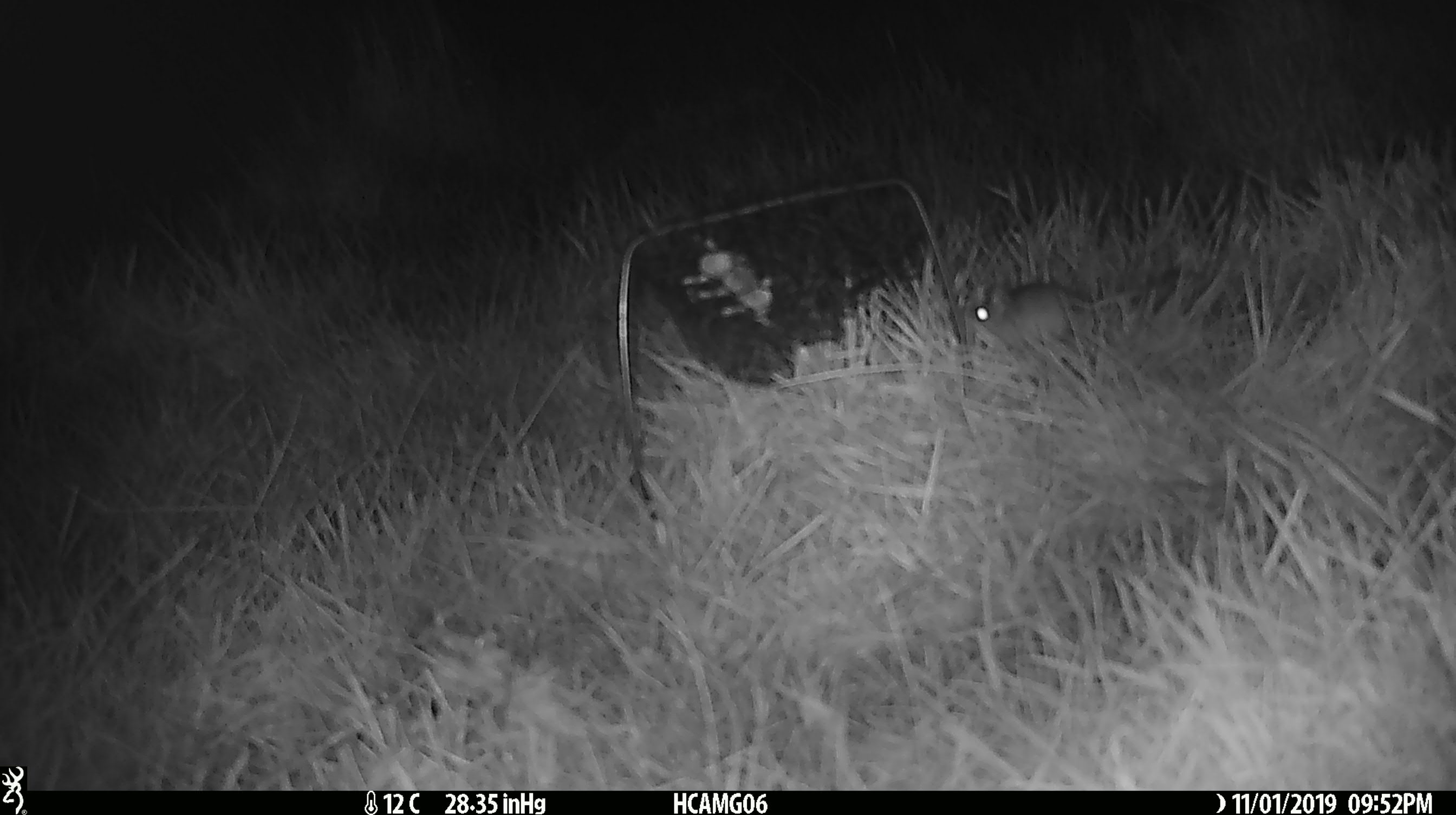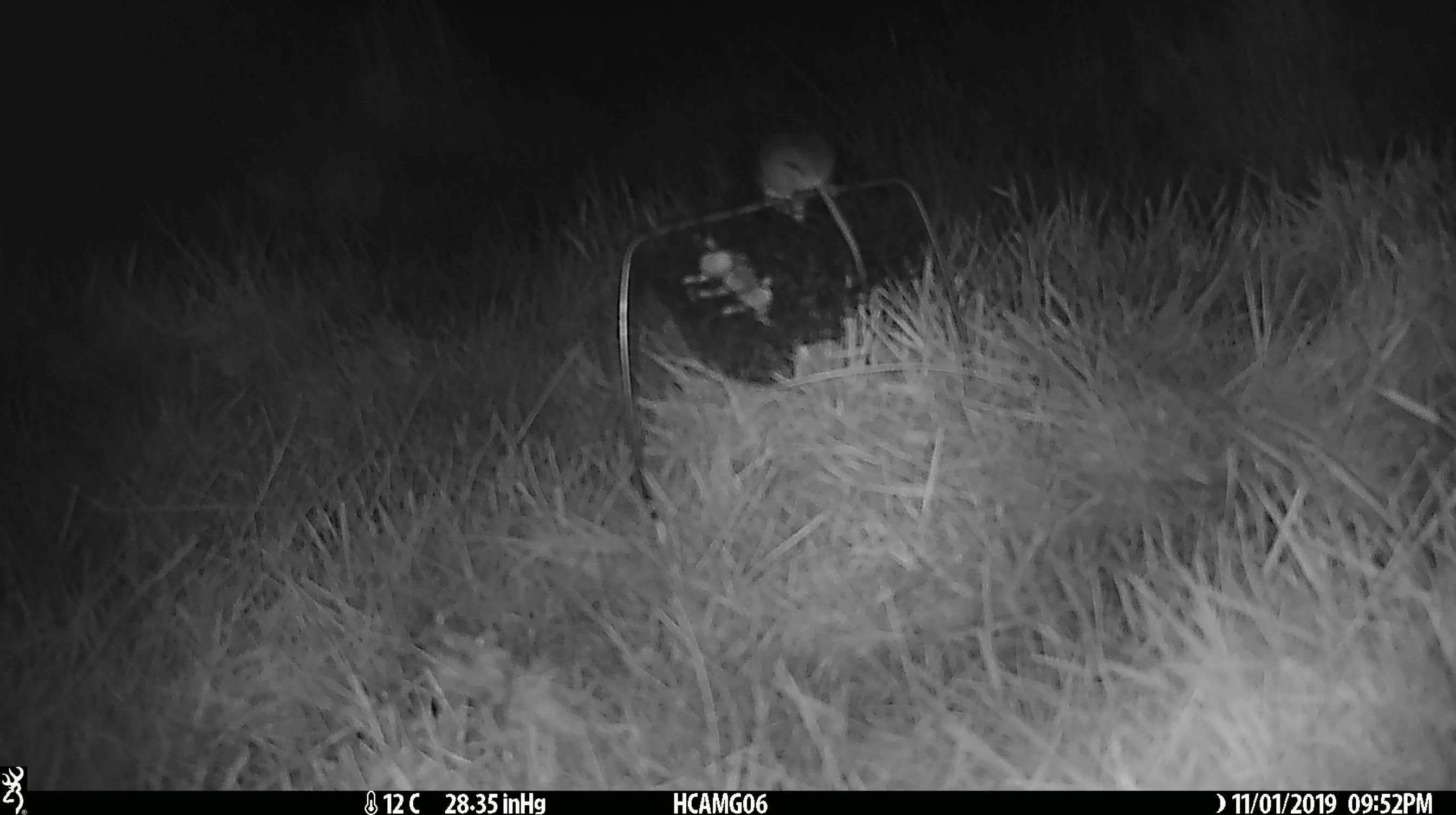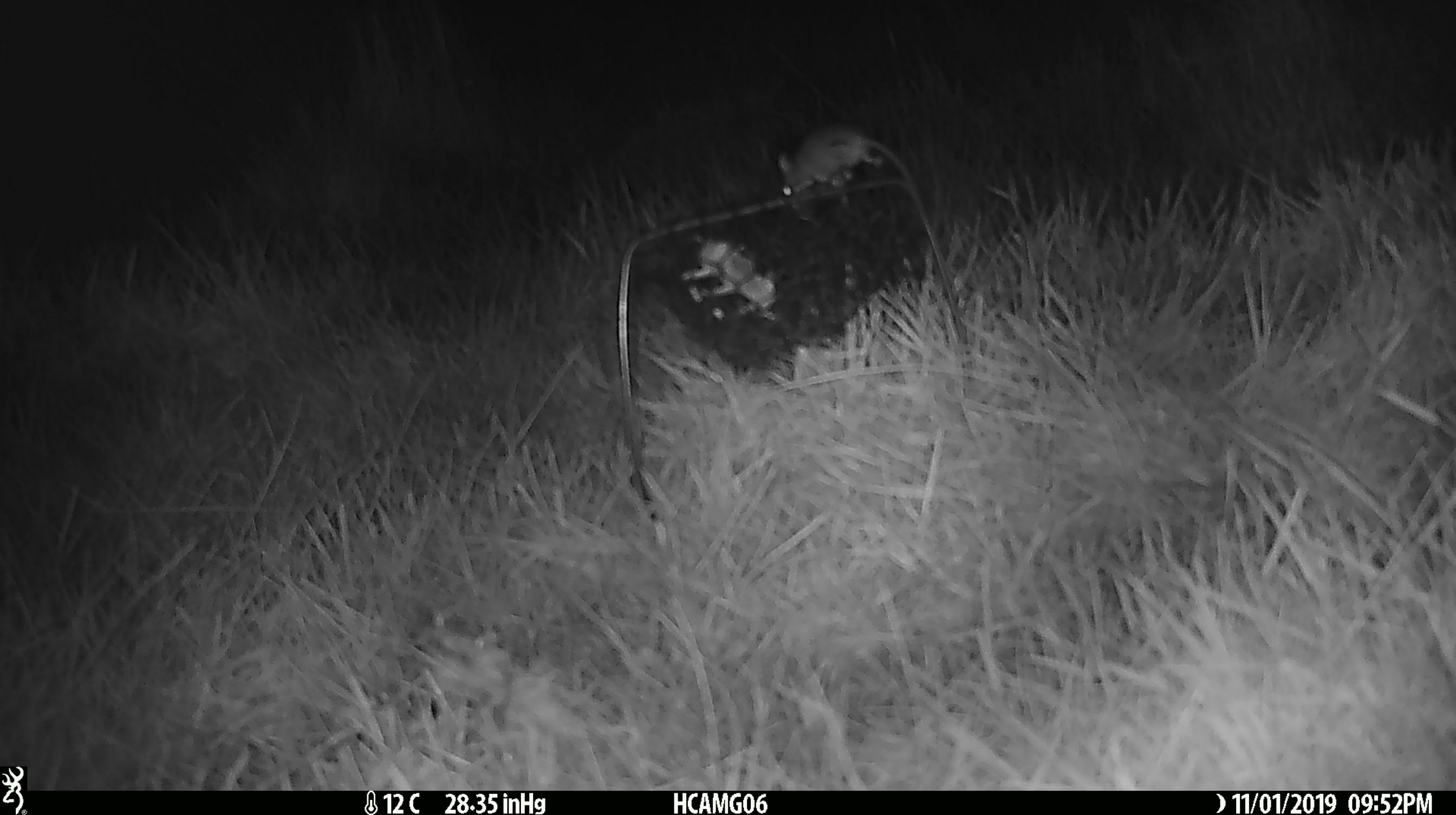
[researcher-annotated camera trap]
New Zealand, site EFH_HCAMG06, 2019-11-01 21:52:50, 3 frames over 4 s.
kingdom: Animalia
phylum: Chordata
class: Mammalia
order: Rodentia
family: Muridae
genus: Mus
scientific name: Mus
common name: mouse